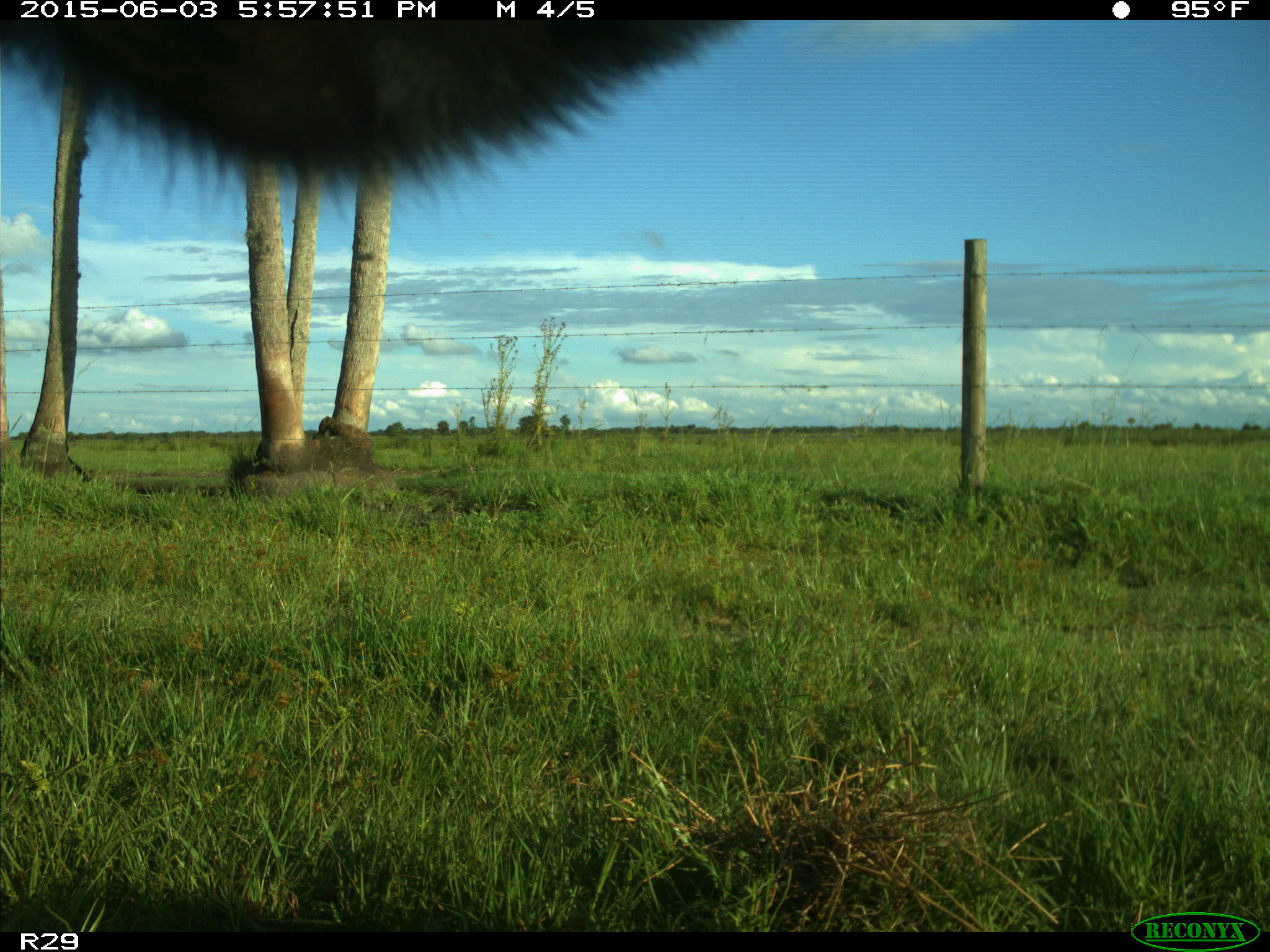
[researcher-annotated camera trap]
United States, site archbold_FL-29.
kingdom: Animalia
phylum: Chordata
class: Mammalia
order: Artiodactyla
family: Bovidae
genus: Bos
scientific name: Bos taurus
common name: domestic cow